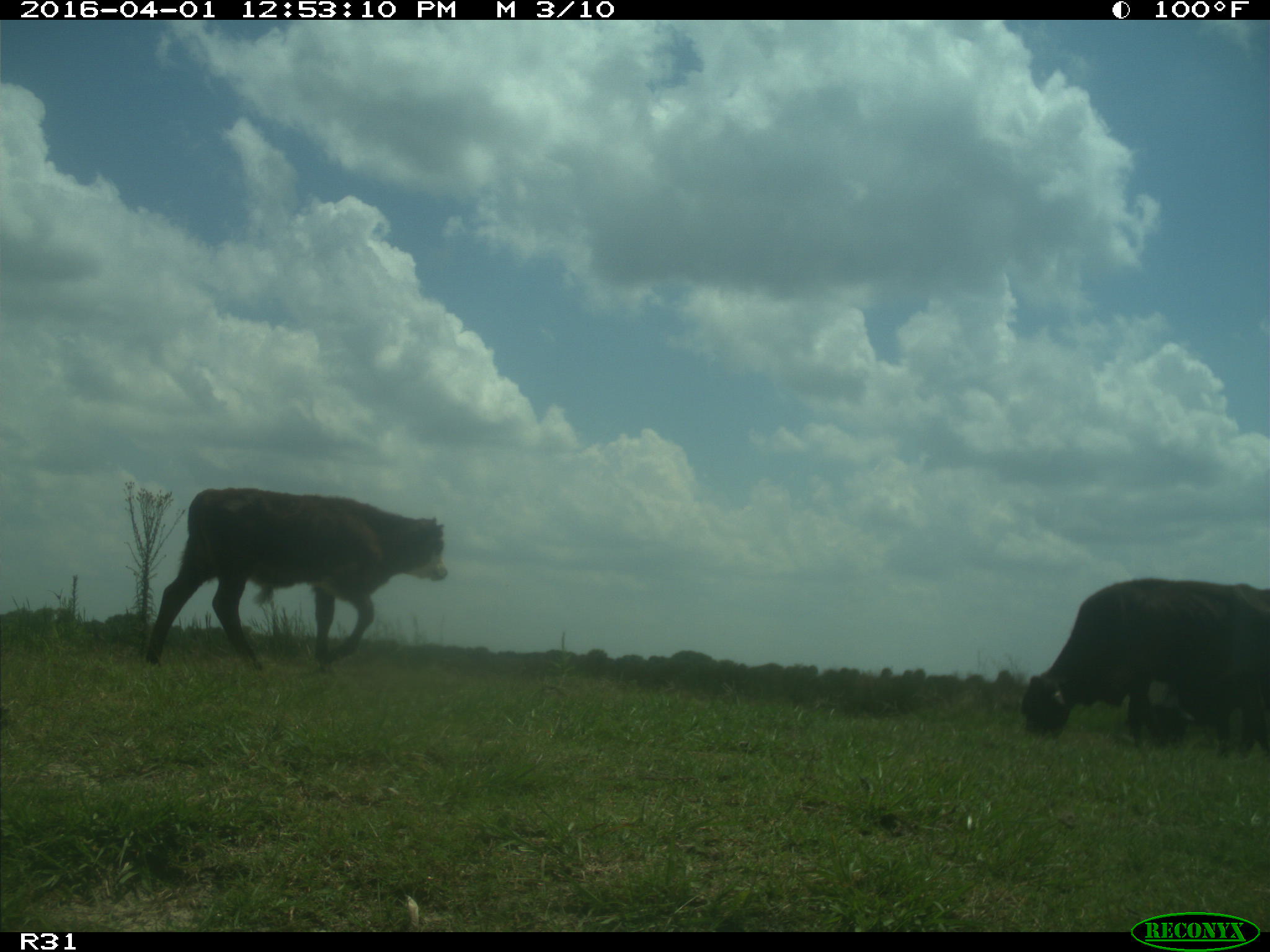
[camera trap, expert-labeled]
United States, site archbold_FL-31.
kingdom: Animalia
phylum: Chordata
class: Mammalia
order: Artiodactyla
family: Bovidae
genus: Bos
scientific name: Bos taurus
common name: domestic cow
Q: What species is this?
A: Bos taurus (domestic cow).